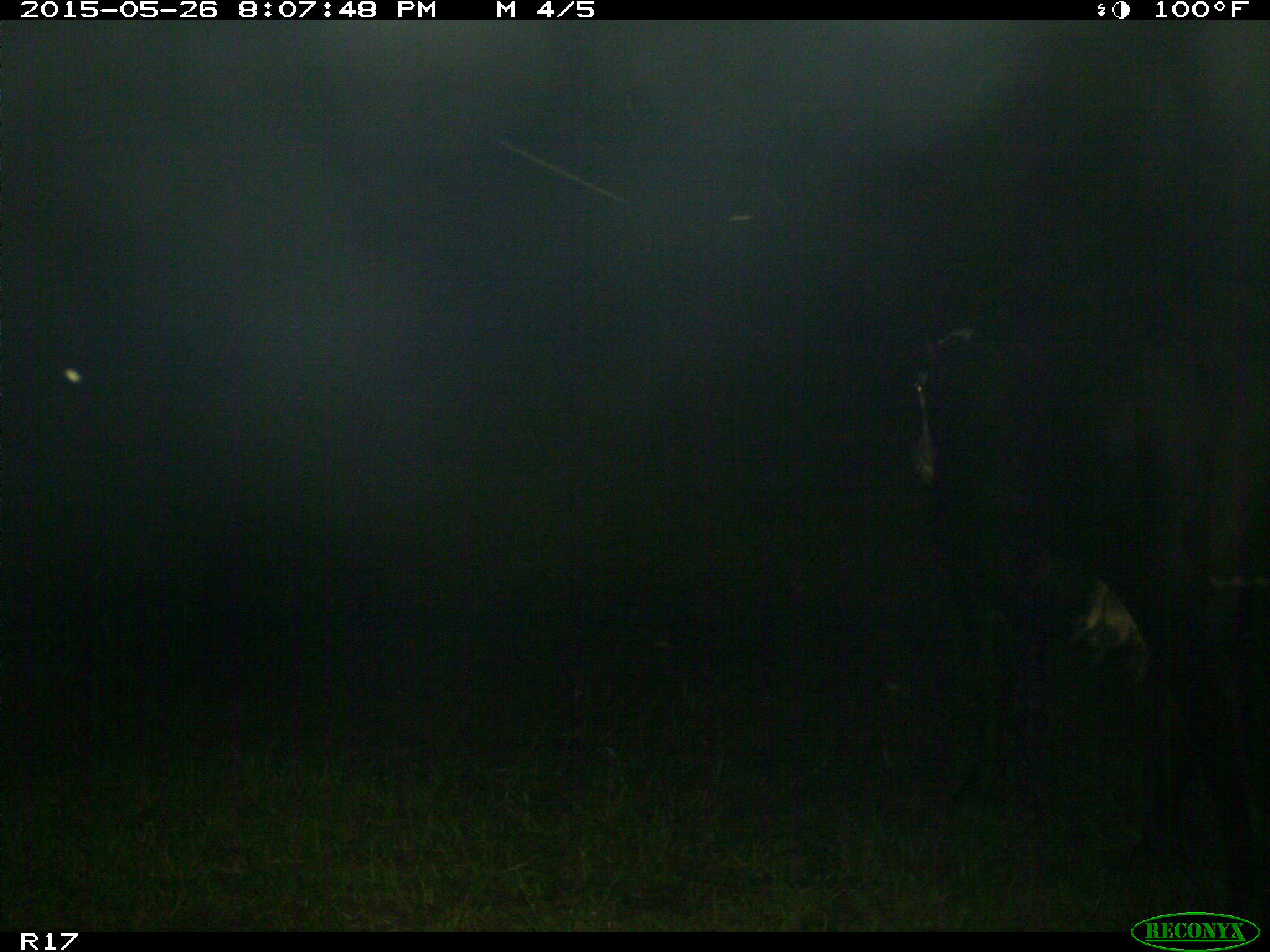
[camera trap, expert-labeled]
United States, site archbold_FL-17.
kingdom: Animalia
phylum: Chordata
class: Mammalia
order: Artiodactyla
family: Bovidae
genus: Bos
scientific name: Bos taurus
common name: domestic cow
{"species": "Bos taurus (domestic cow)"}